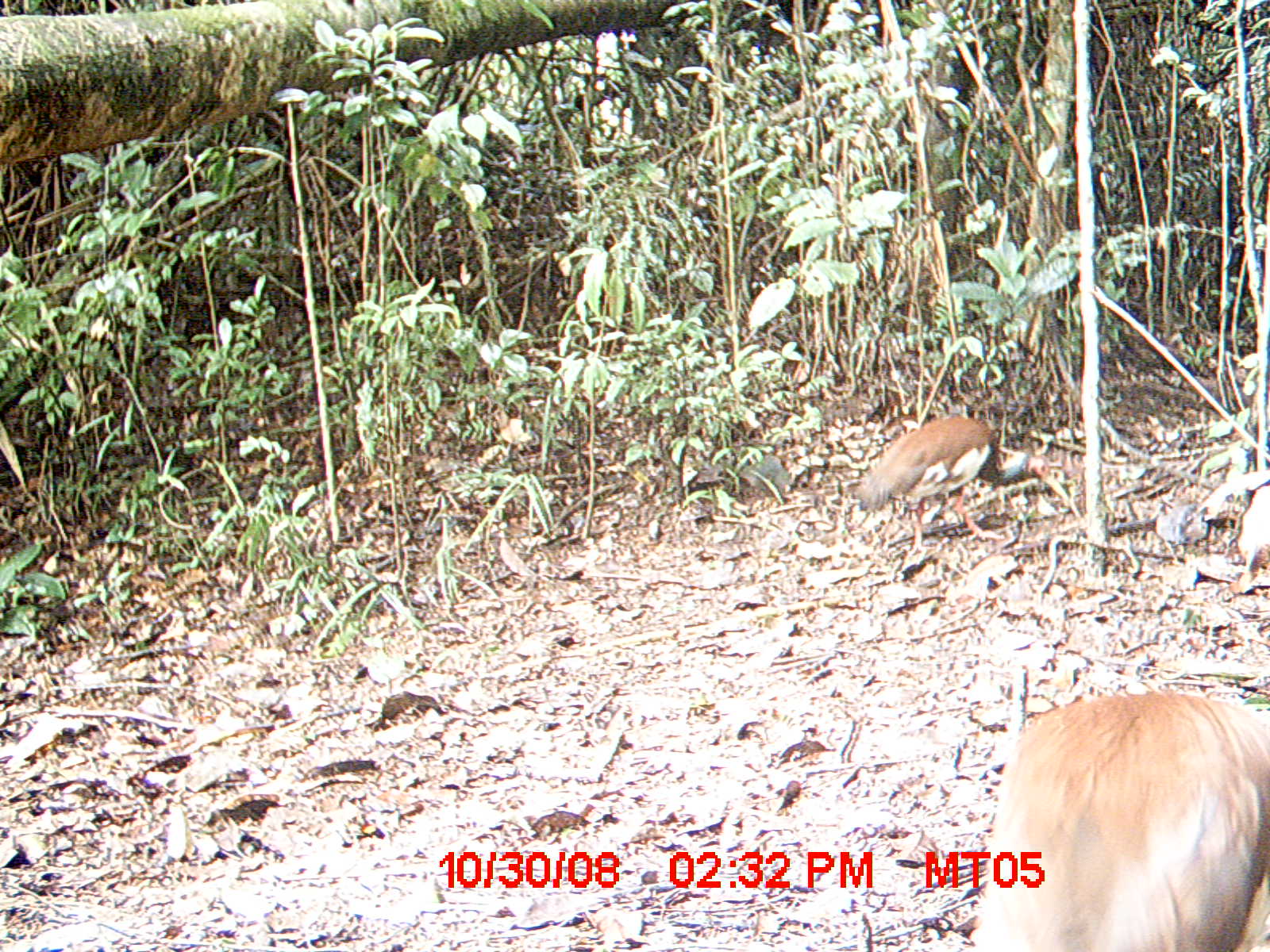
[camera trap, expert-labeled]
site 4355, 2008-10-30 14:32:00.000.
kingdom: Animalia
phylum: Chordata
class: Aves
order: Cuculiformes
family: Cuculidae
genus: Coua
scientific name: Coua serriana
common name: red-breasted coua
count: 2